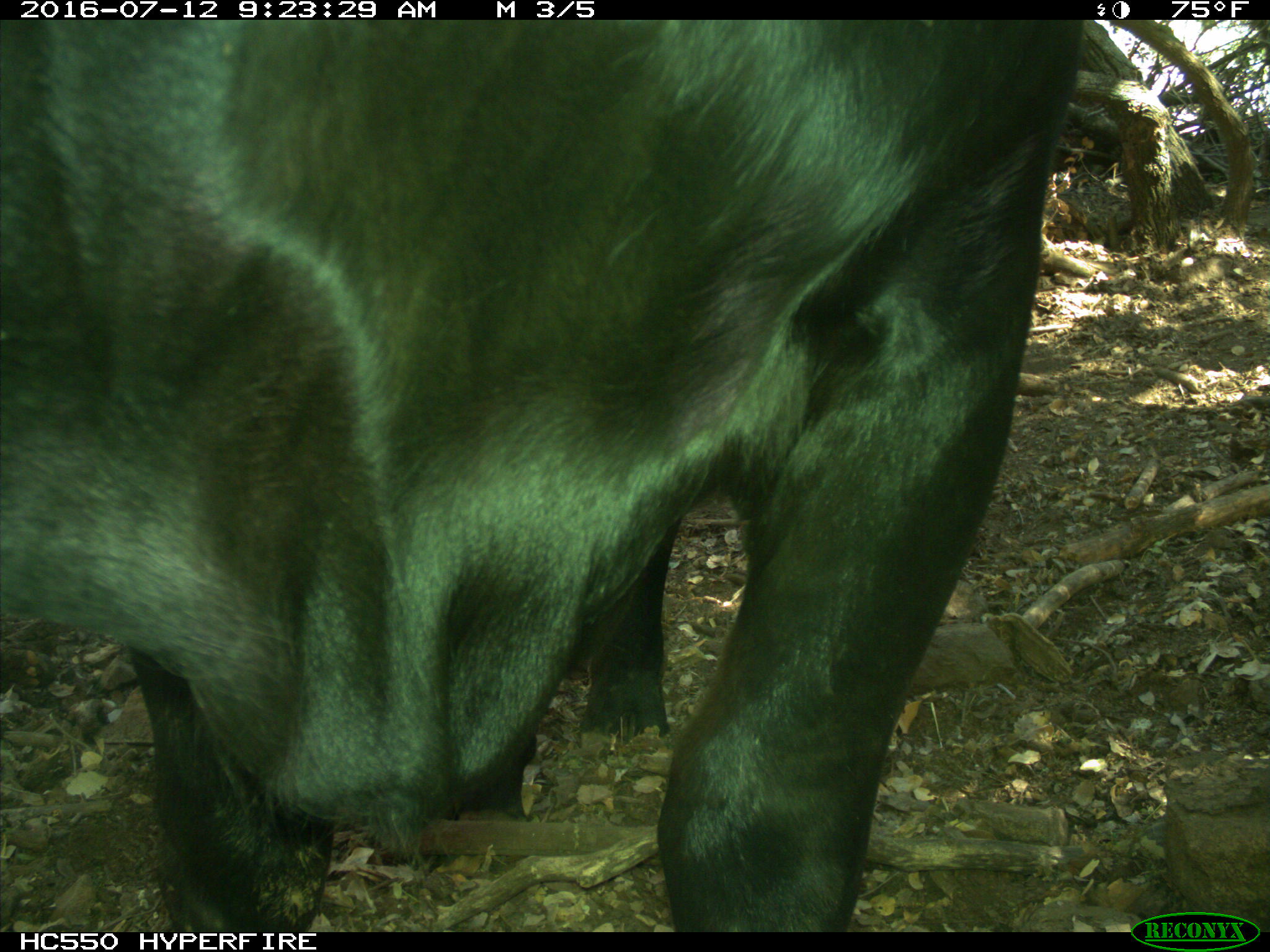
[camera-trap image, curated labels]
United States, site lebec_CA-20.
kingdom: Animalia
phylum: Chordata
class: Mammalia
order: Artiodactyla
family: Bovidae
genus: Bos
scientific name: Bos taurus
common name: domestic cow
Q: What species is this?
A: Bos taurus (domestic cow).